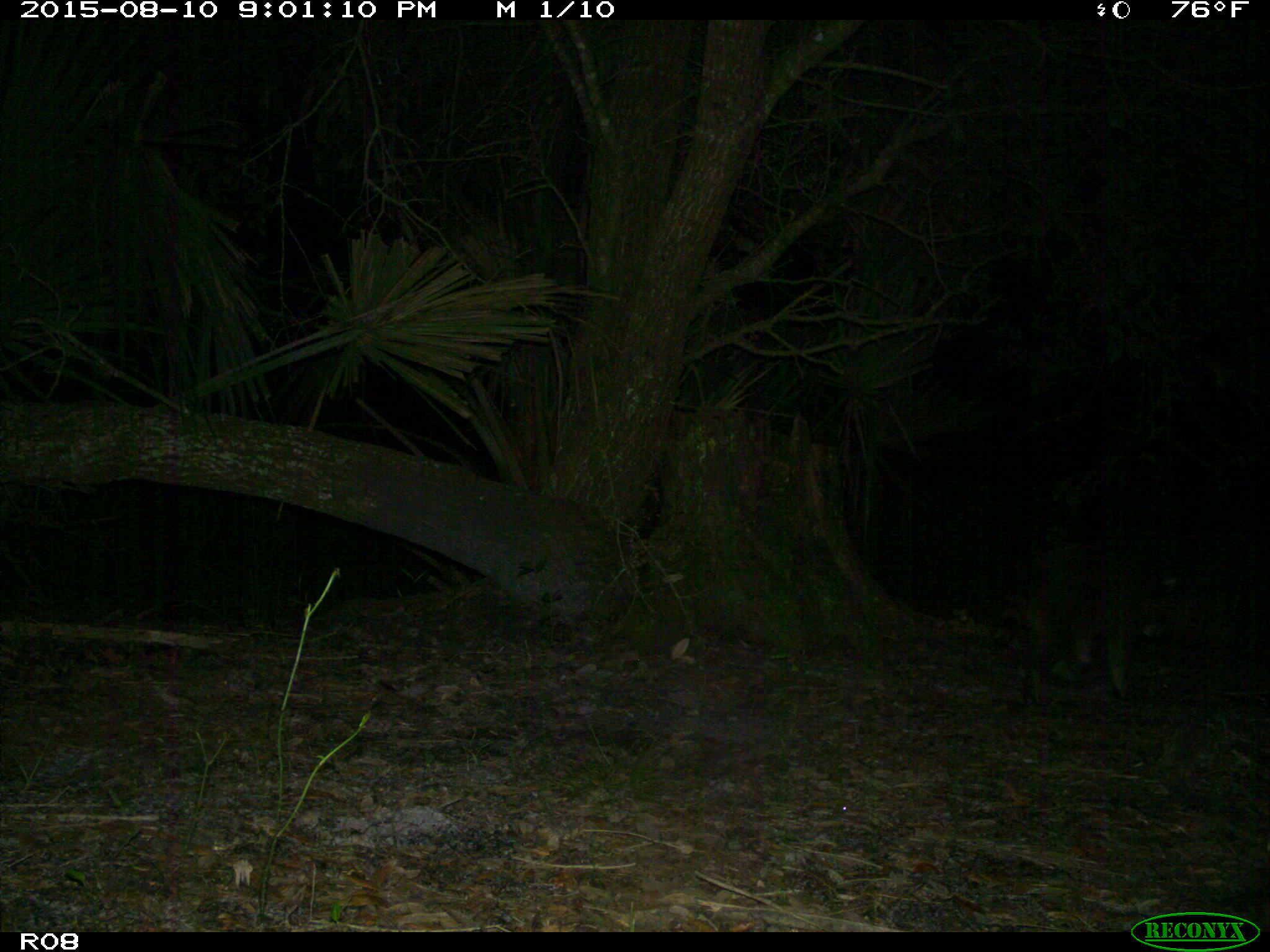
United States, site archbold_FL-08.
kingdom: Animalia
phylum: Chordata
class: Mammalia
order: Carnivora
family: Procyonidae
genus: Procyon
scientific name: Procyon lotor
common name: common raccoon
Procyon lotor (common raccoon).